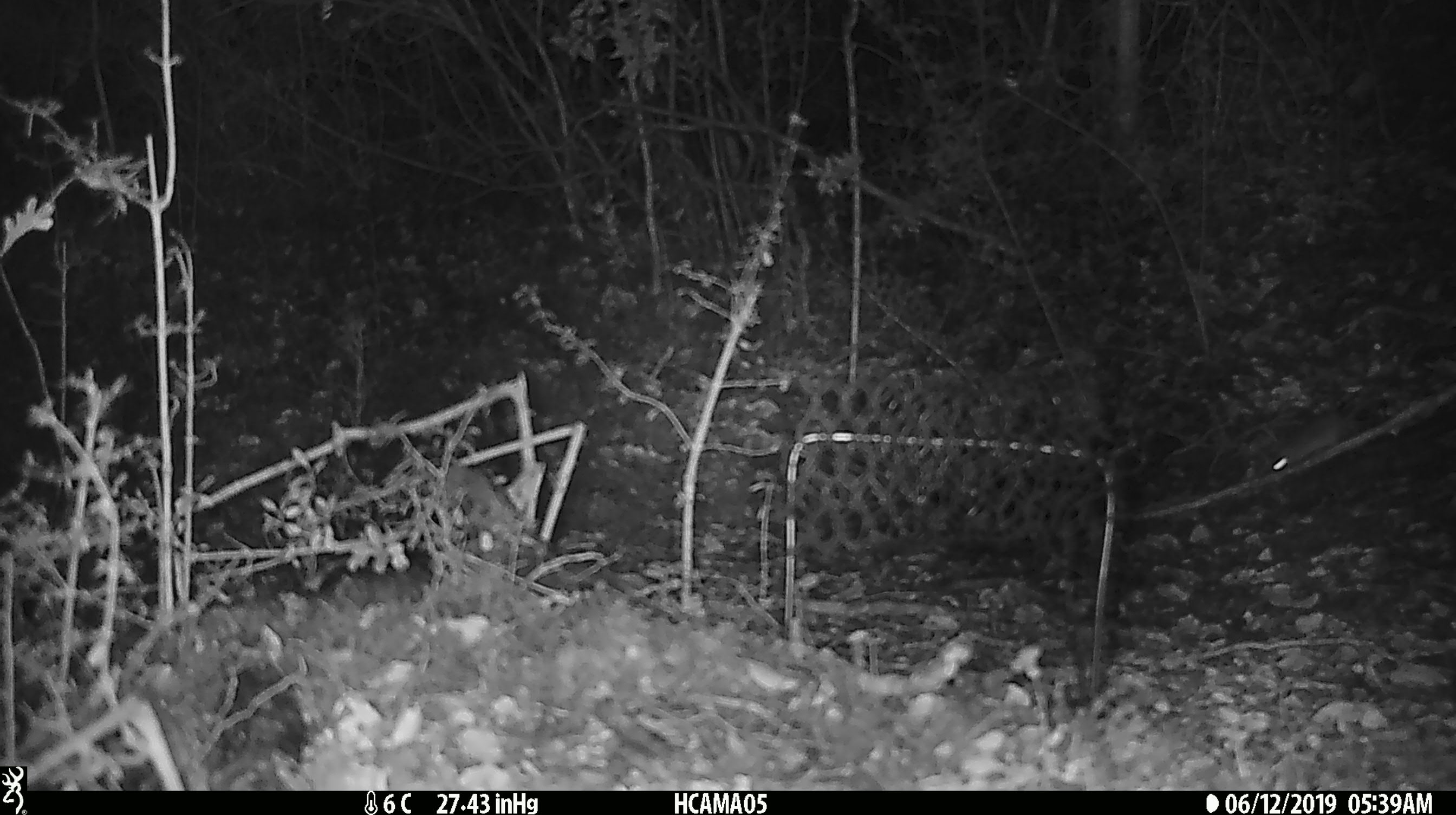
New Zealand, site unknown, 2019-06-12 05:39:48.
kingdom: Animalia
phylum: Chordata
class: Mammalia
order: Rodentia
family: Muridae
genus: Mus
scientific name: Mus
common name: mouse